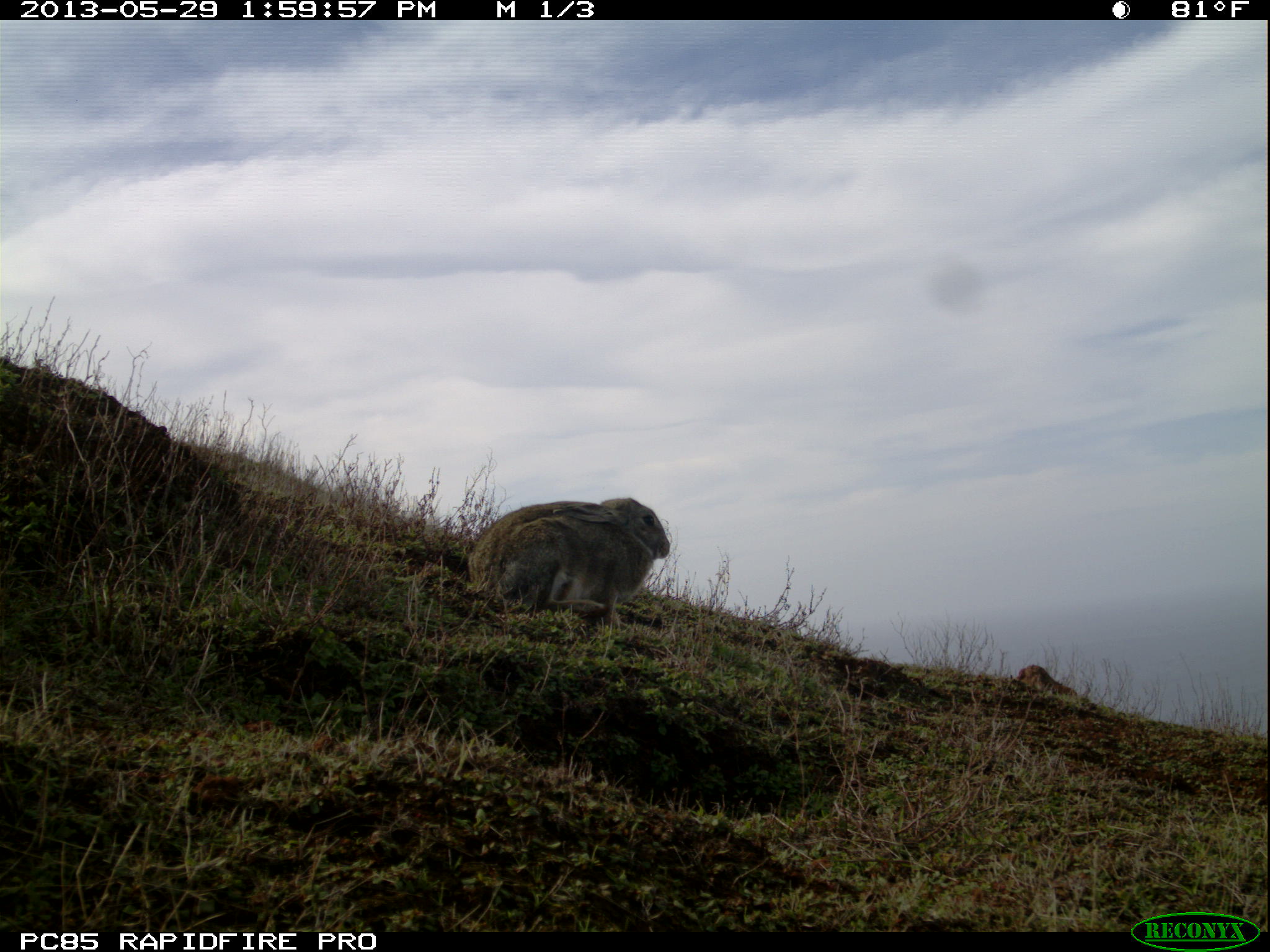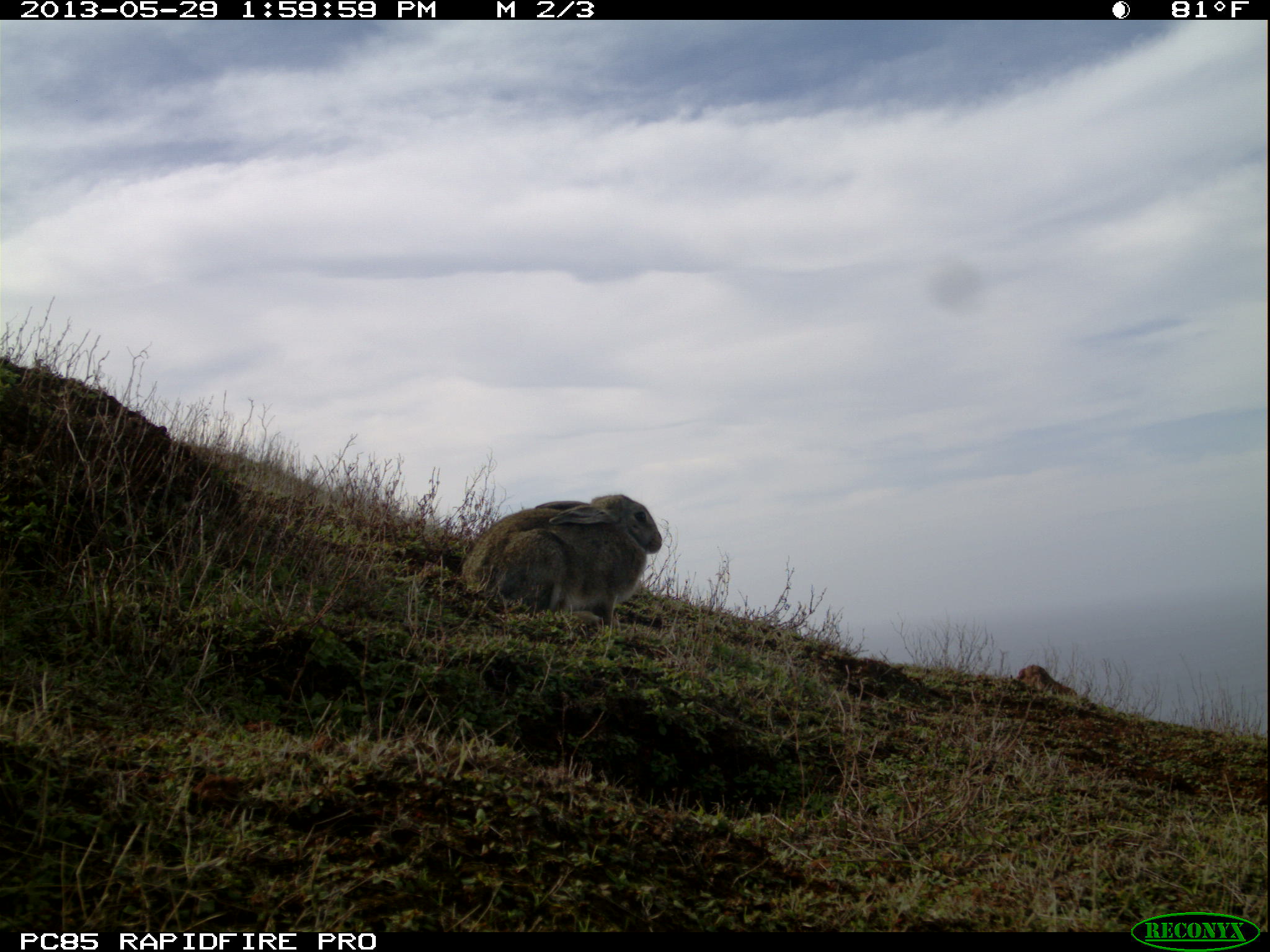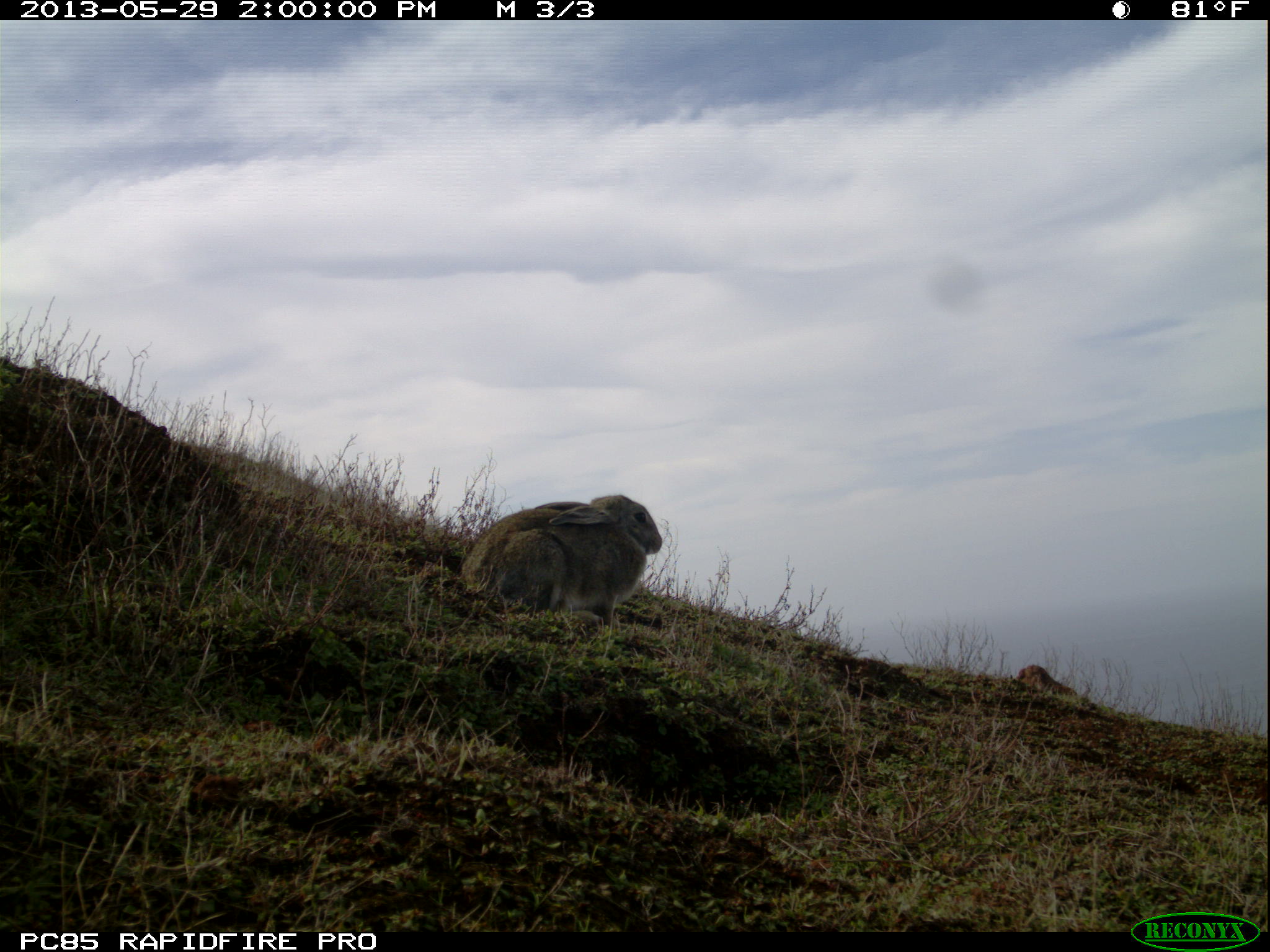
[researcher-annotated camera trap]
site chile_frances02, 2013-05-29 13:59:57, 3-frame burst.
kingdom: Animalia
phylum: Chordata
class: Mammalia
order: Lagomorpha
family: Leporidae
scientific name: Leporidae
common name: rabbits and hares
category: rabbit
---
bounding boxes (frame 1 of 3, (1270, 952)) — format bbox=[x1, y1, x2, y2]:
rabbit: bbox=[460, 495, 671, 632]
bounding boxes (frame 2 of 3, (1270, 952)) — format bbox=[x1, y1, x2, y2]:
rabbit: bbox=[453, 493, 662, 632]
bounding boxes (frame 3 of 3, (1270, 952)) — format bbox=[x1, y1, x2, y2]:
rabbit: bbox=[451, 493, 662, 633]